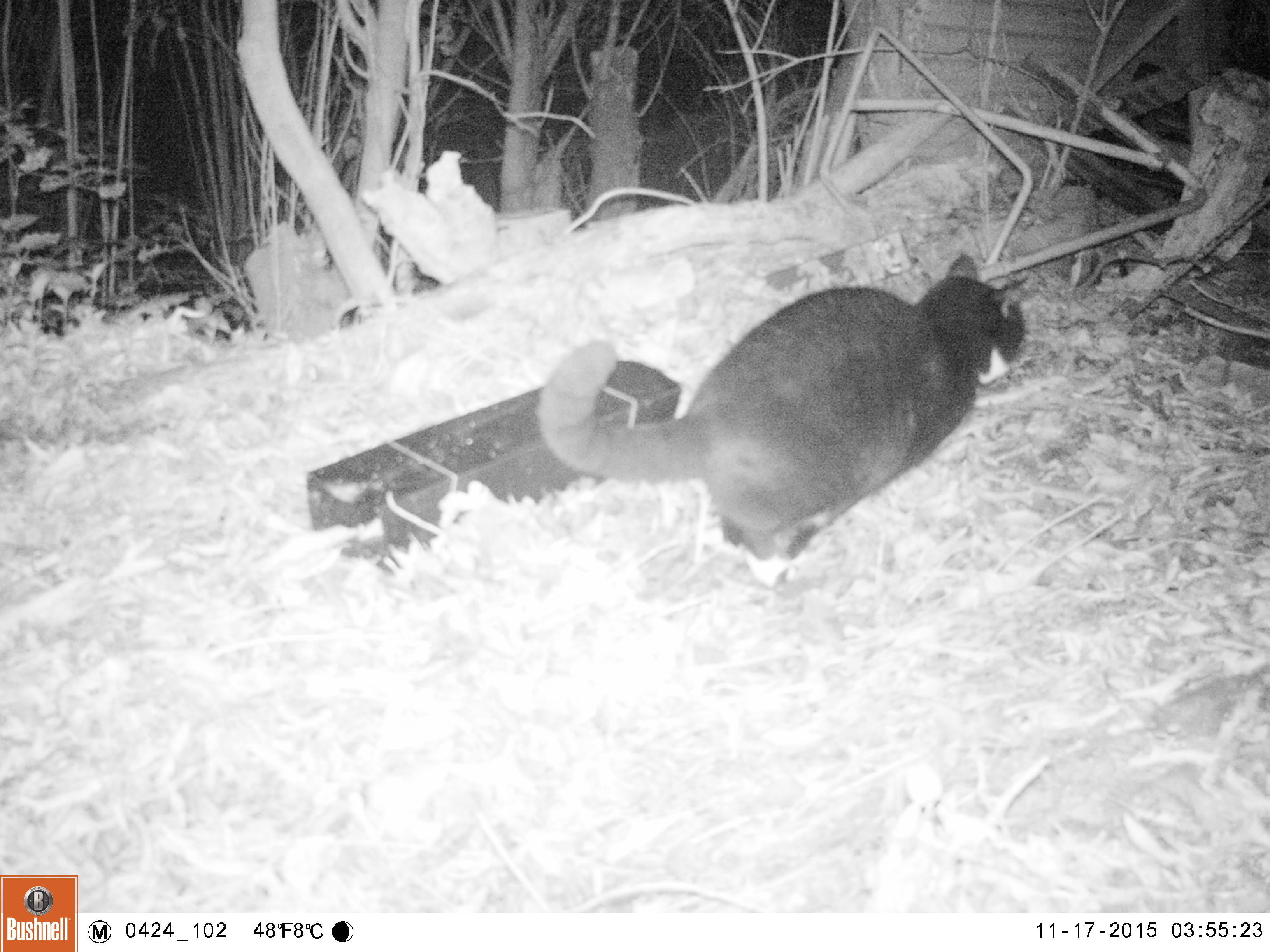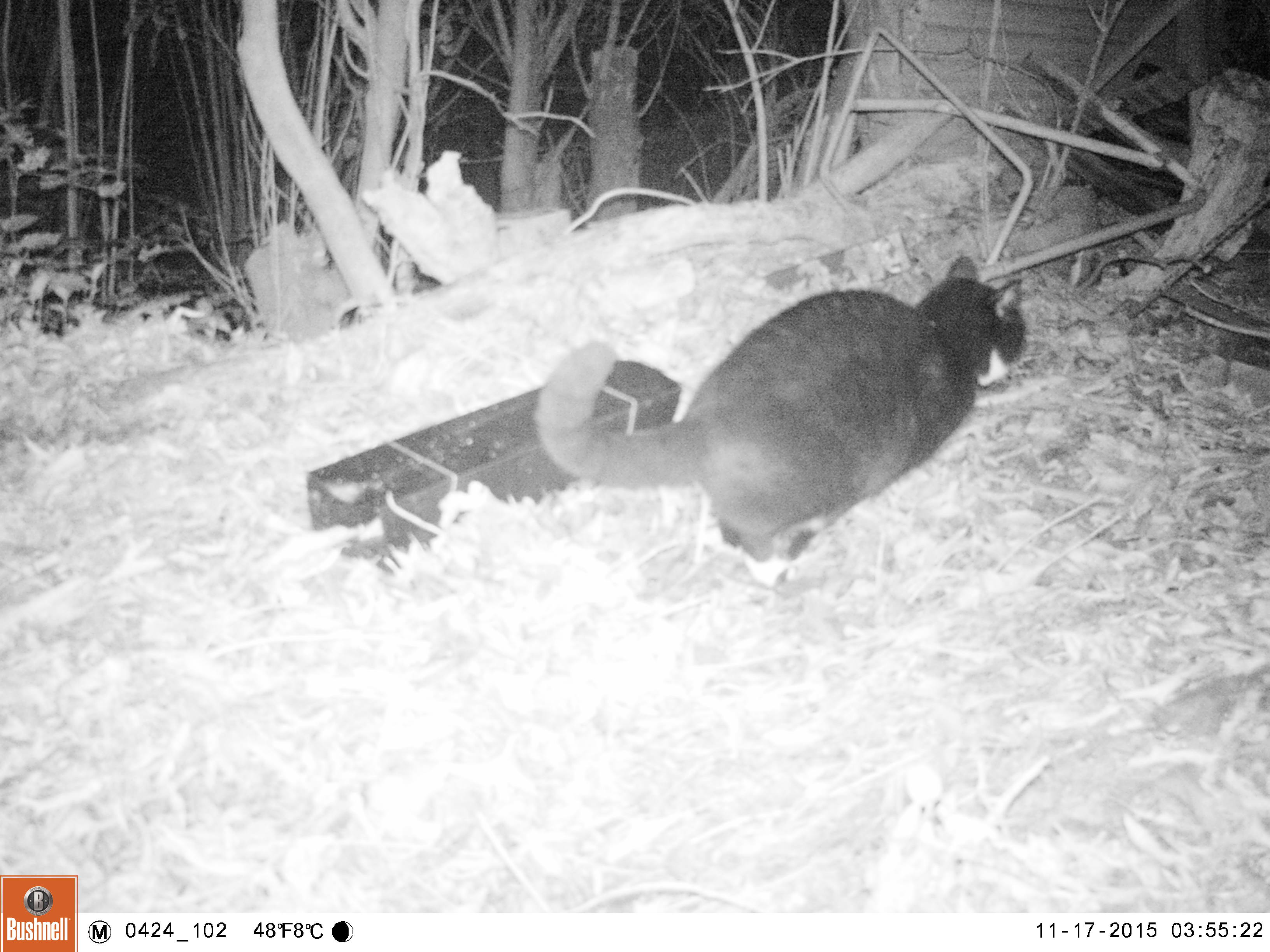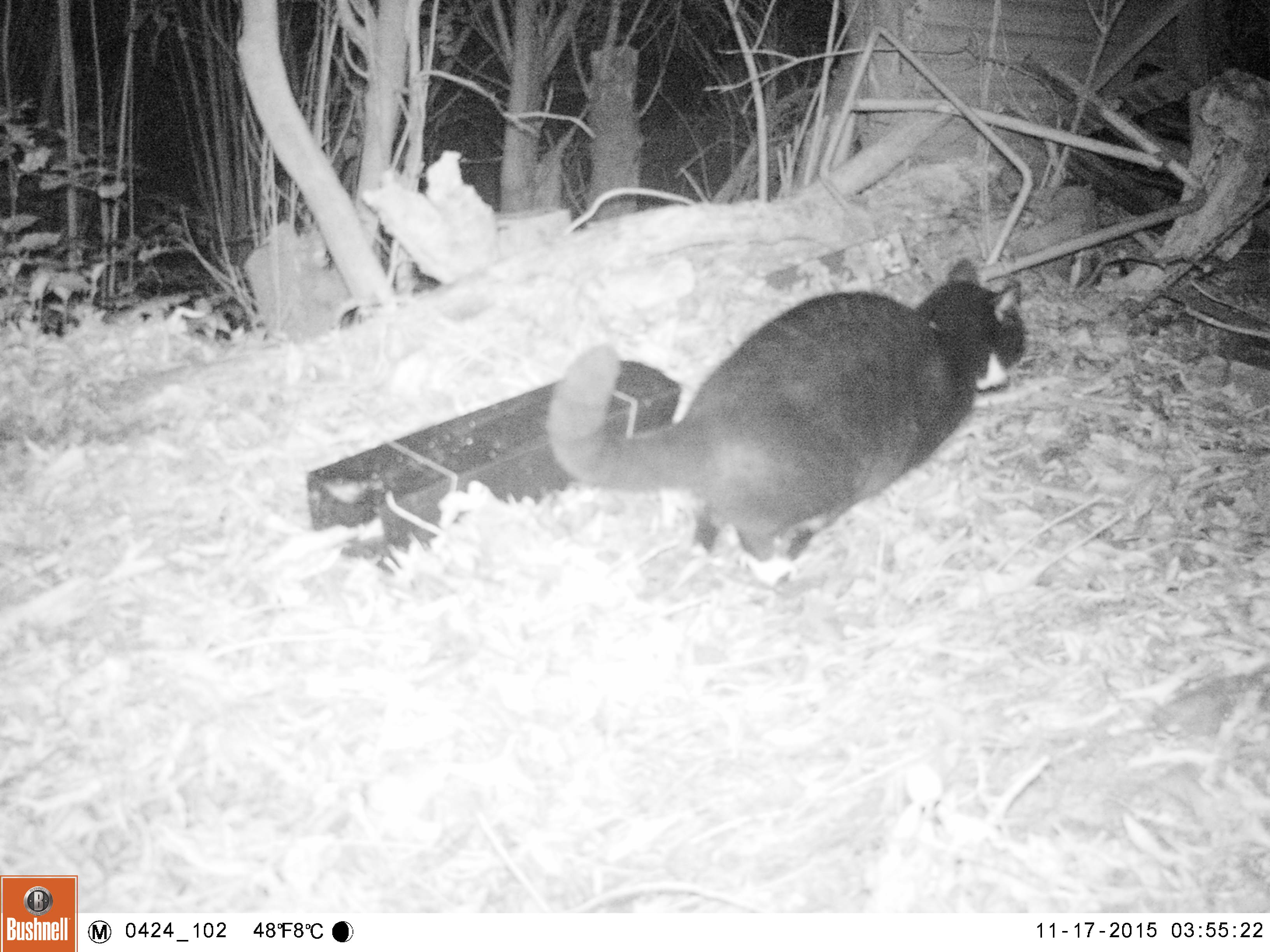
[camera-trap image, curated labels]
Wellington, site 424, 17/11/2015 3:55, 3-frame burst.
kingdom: Animalia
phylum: Chordata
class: Mammalia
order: Carnivora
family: Felidae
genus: Felis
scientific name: Felis catus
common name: cat